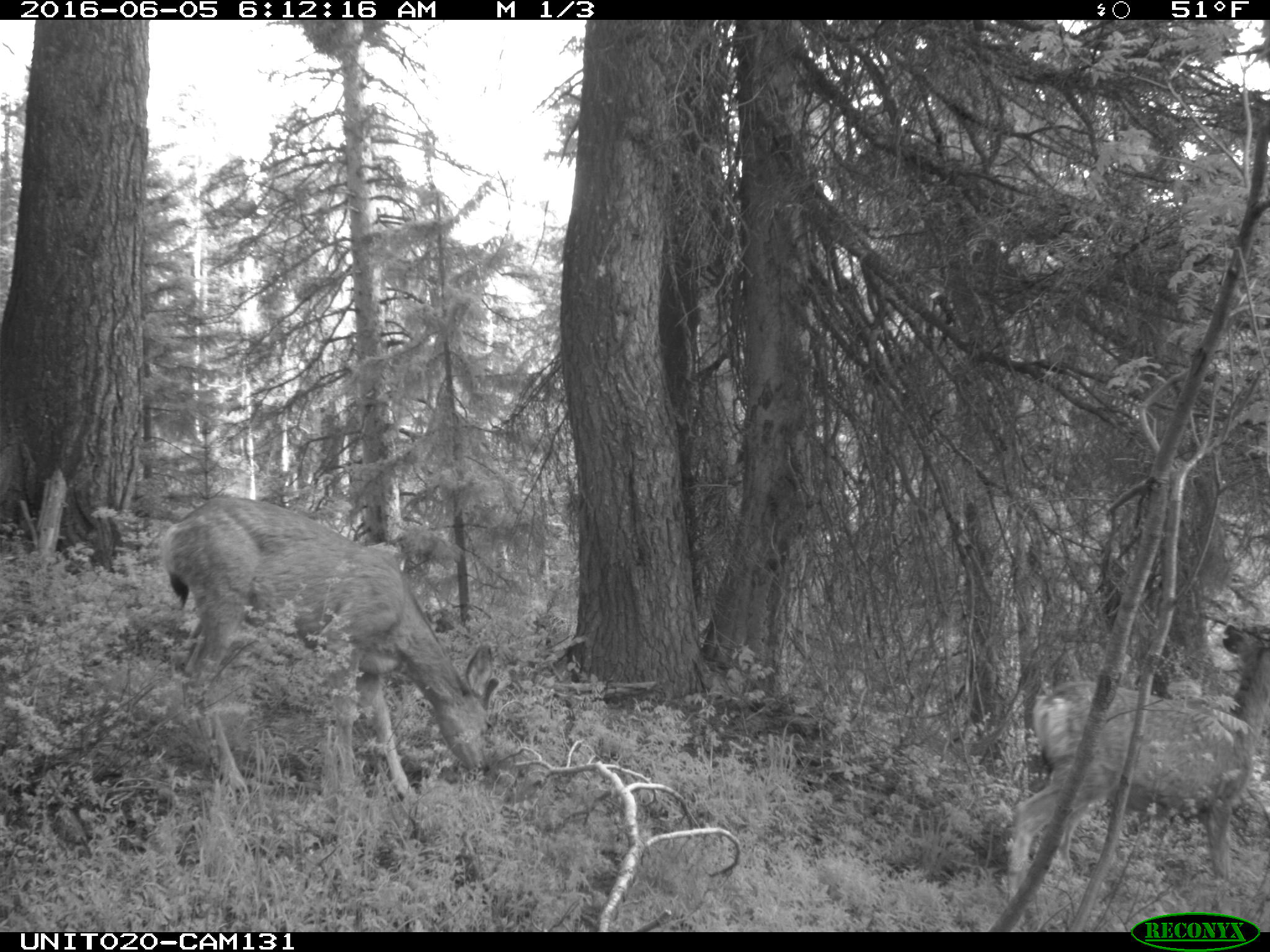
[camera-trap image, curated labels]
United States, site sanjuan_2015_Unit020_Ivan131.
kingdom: Animalia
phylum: Chordata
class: Mammalia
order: Artiodactyla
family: Cervidae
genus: Odocoileus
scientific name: Odocoileus hemionus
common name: mule deer